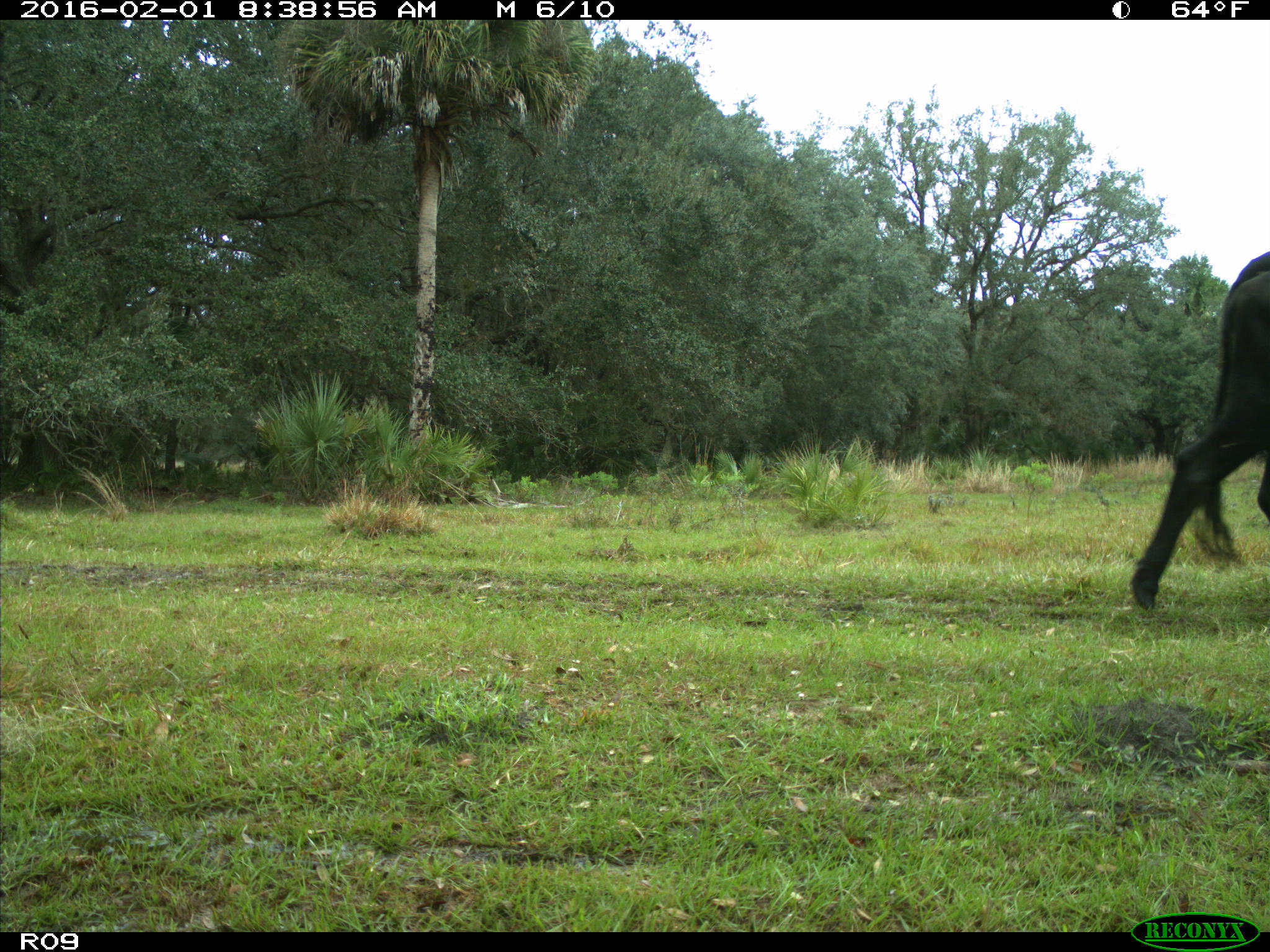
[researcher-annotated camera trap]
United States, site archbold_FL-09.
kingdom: Animalia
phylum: Chordata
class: Mammalia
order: Artiodactyla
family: Bovidae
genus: Bos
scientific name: Bos taurus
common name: domestic cow